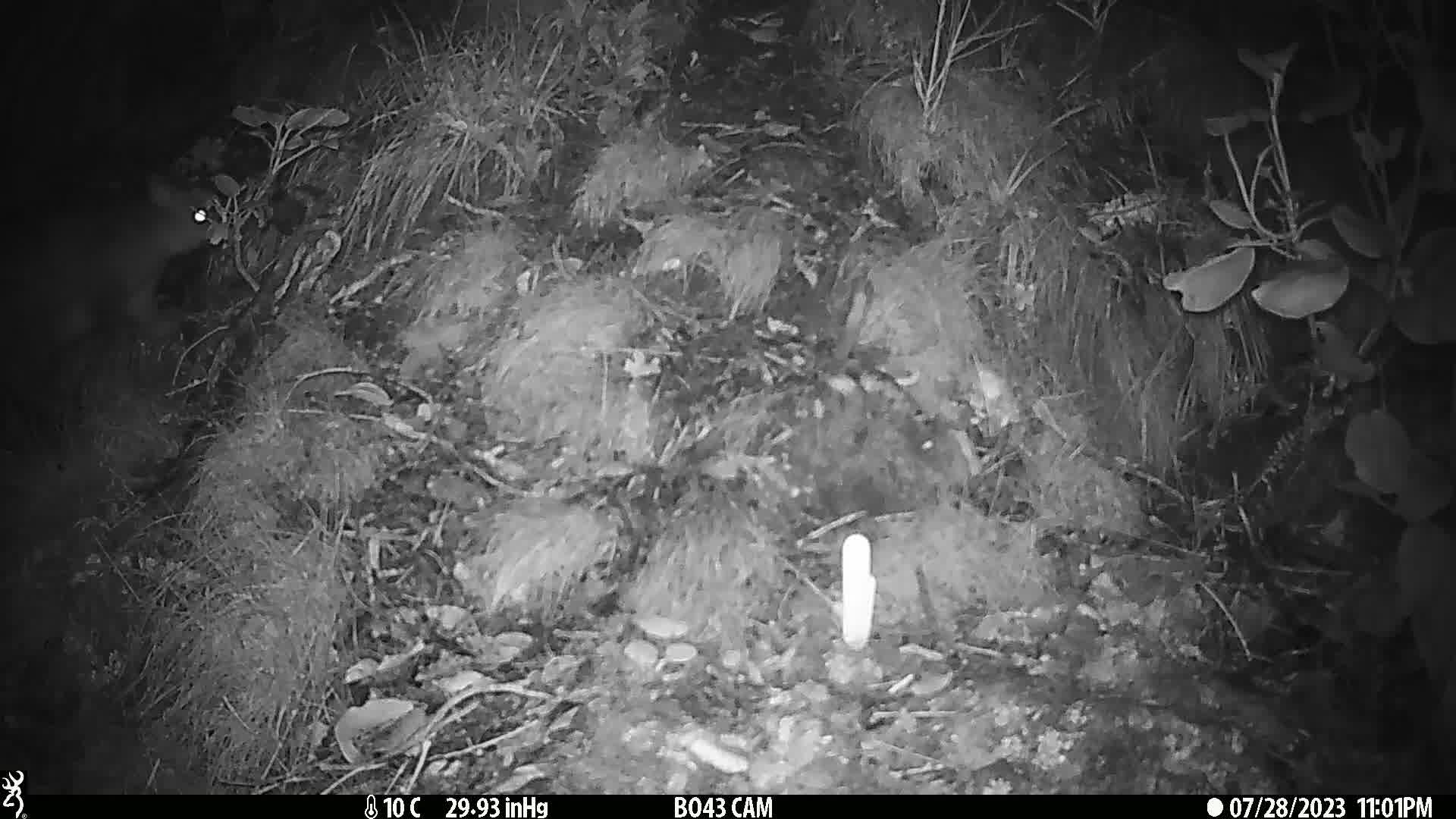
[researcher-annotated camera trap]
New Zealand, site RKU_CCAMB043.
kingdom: Animalia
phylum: Chordata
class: Mammalia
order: Diprotodontia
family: Phalangeridae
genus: Trichosurus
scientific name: Trichosurus vulpecula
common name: common brushtail possum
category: possum